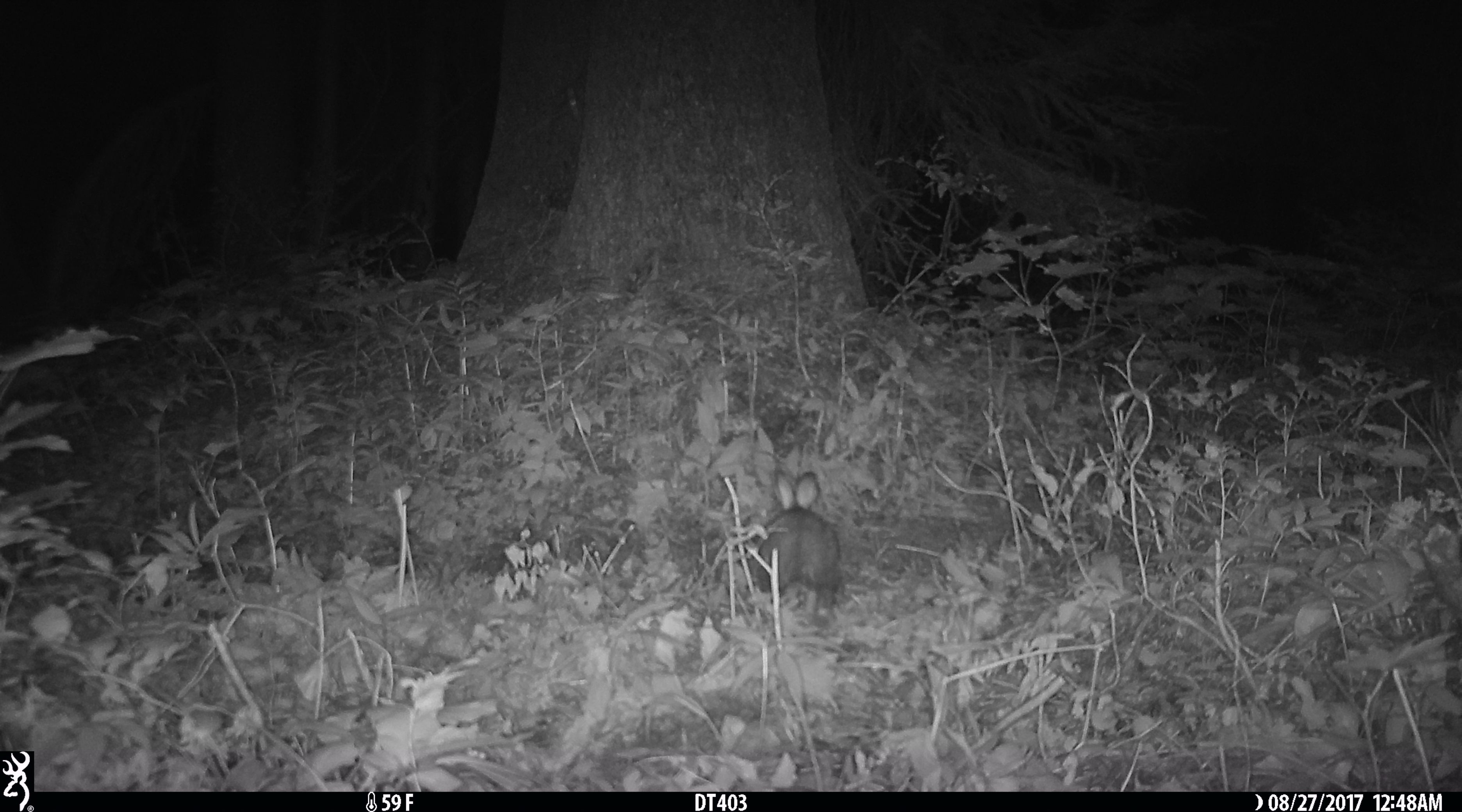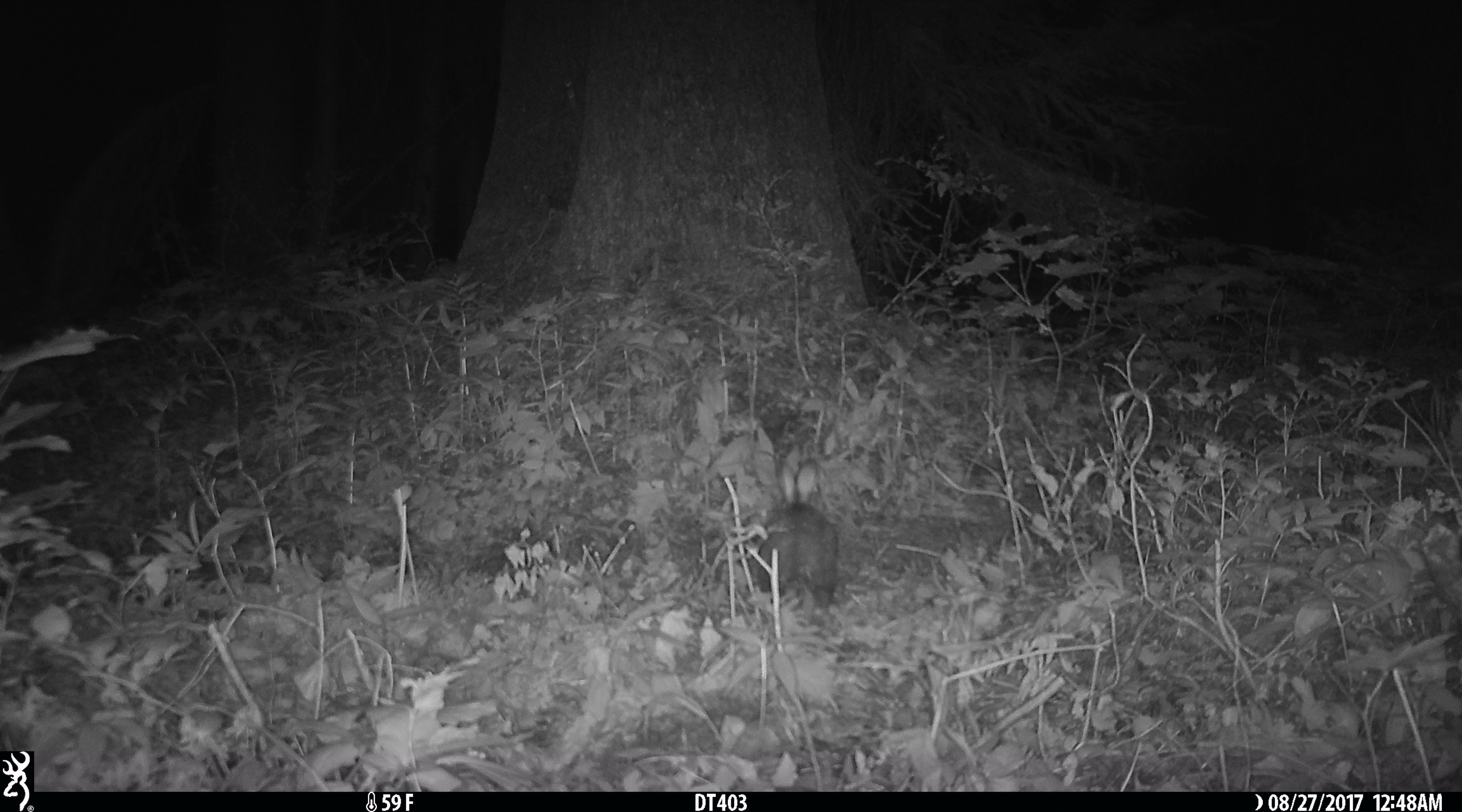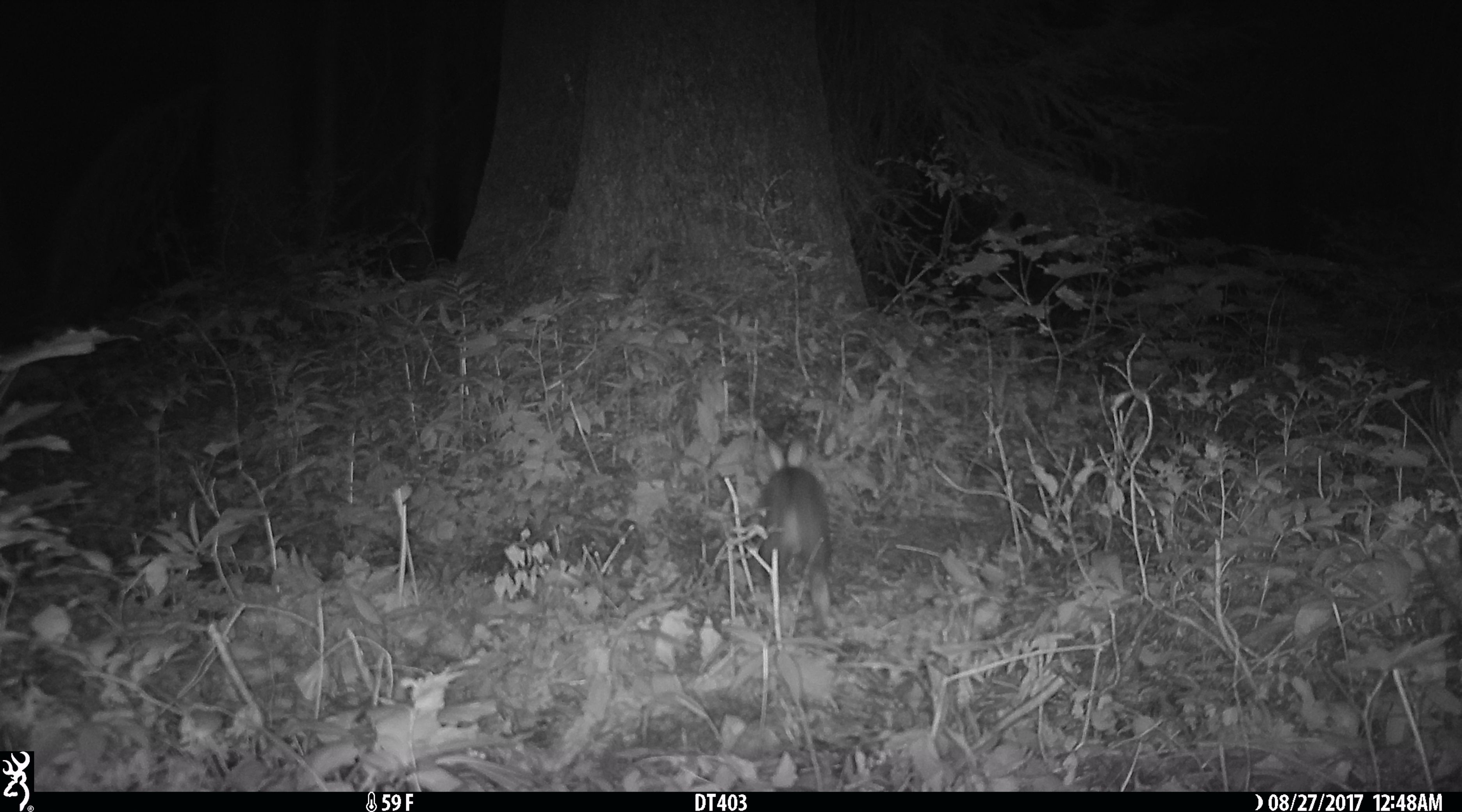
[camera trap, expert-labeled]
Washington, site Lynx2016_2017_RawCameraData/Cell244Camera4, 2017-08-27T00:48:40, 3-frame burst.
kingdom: Animalia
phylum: Chordata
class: Mammalia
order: Lagomorpha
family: Leporidae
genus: Lepus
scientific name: Lepus americanus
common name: snowshoe hare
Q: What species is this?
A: Lepus americanus (snowshoe hare).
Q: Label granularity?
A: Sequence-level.